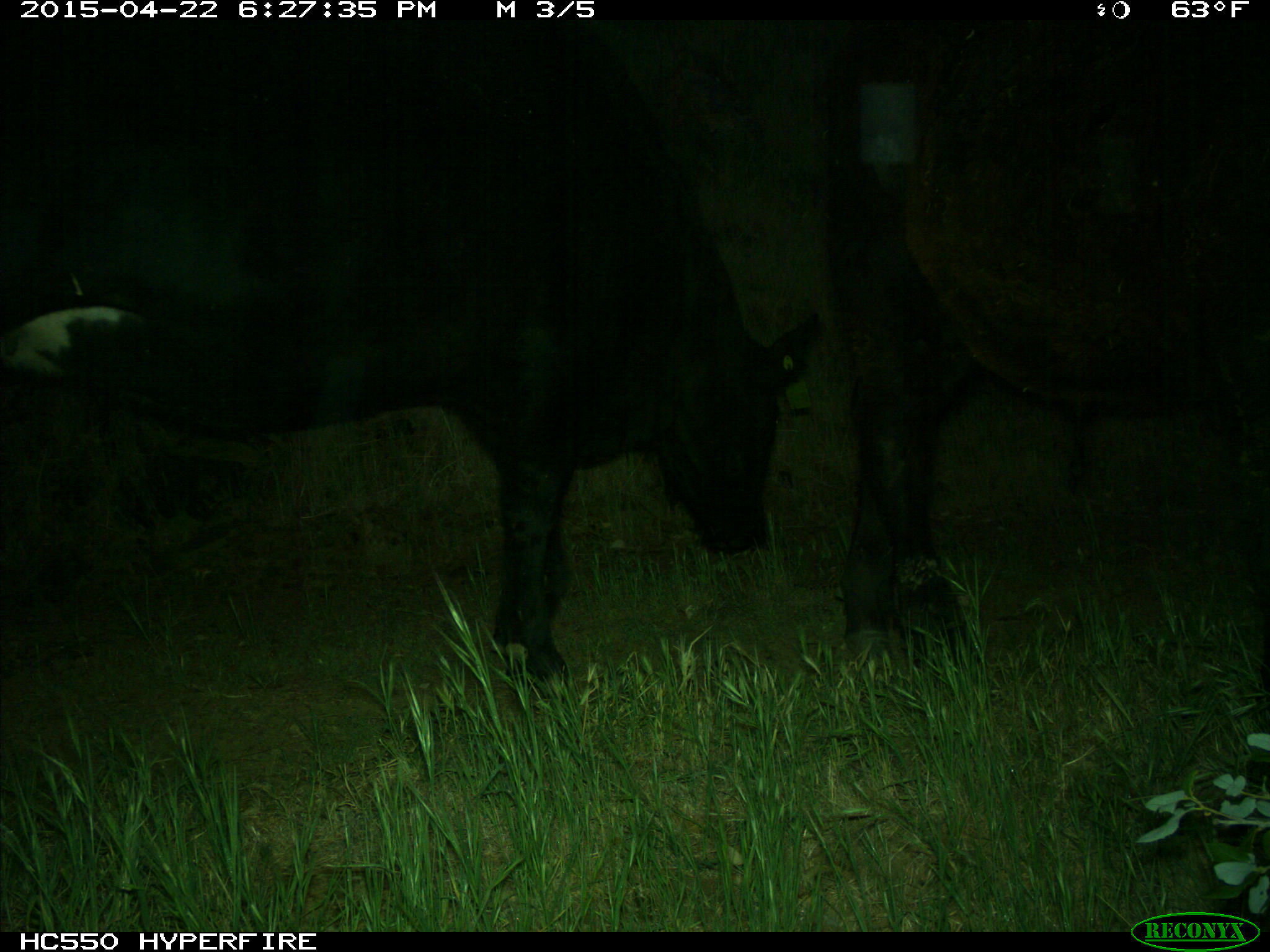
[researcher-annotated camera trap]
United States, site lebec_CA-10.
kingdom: Animalia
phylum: Chordata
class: Mammalia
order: Artiodactyla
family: Bovidae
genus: Bos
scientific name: Bos taurus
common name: domestic cow